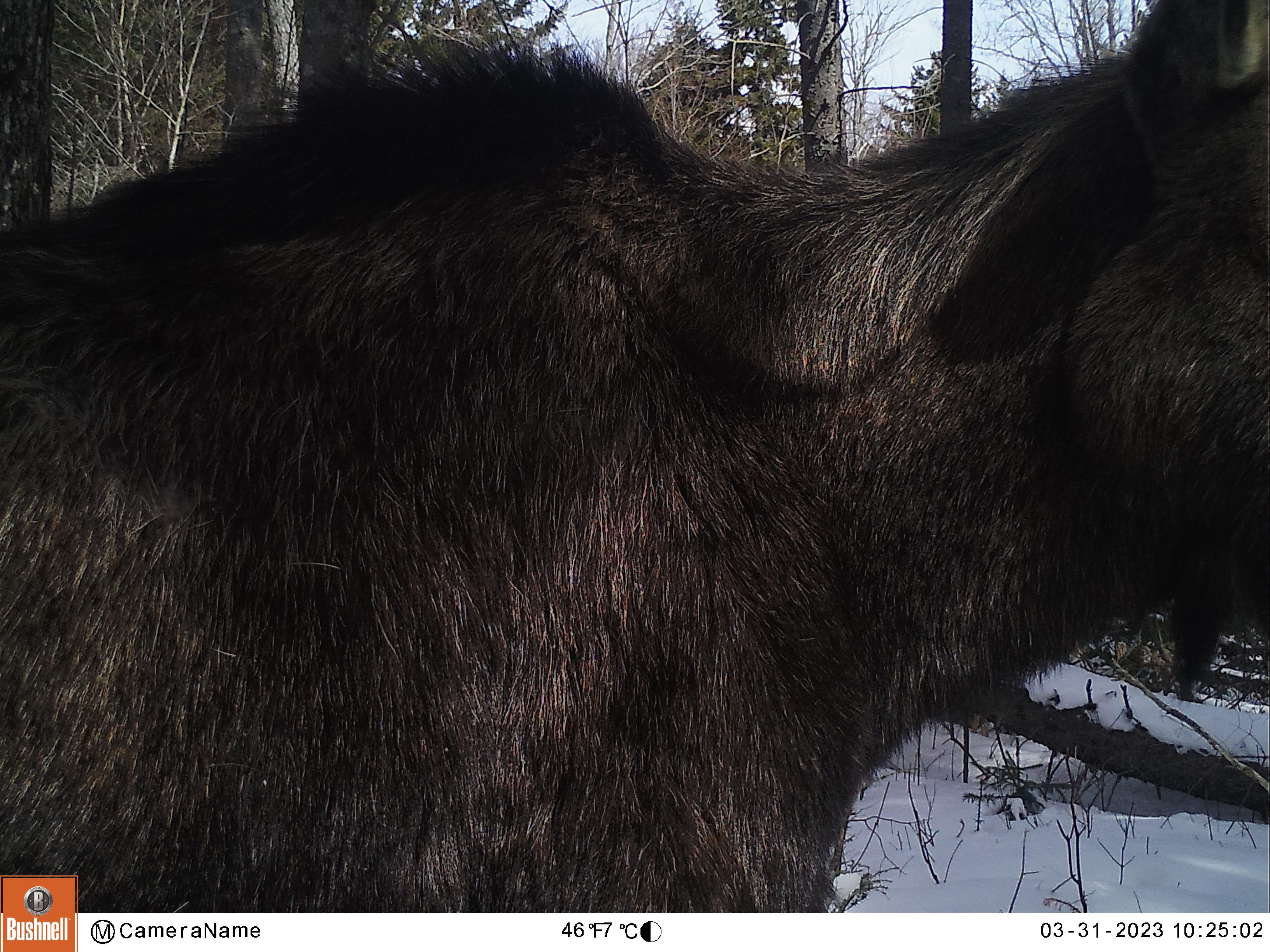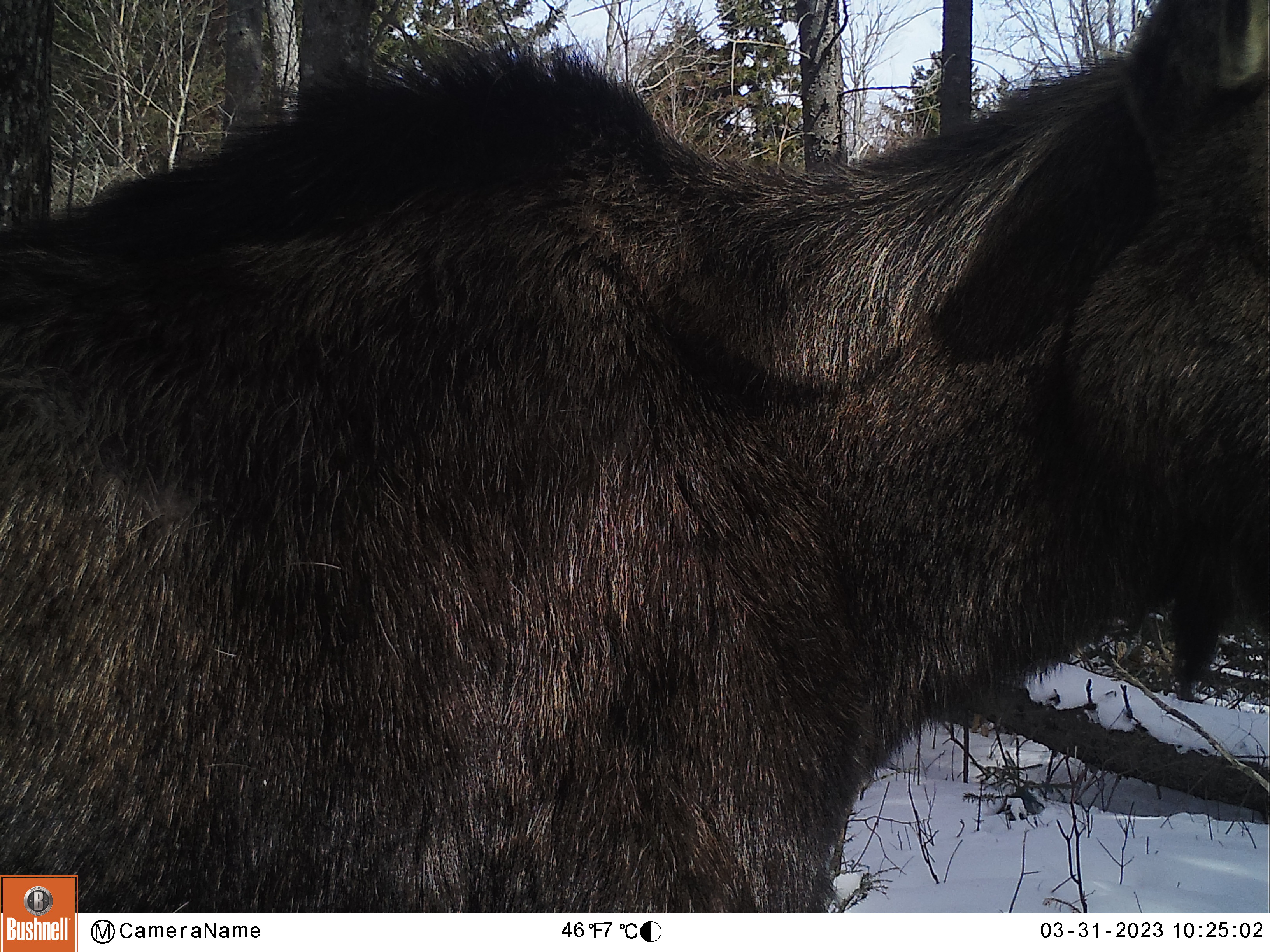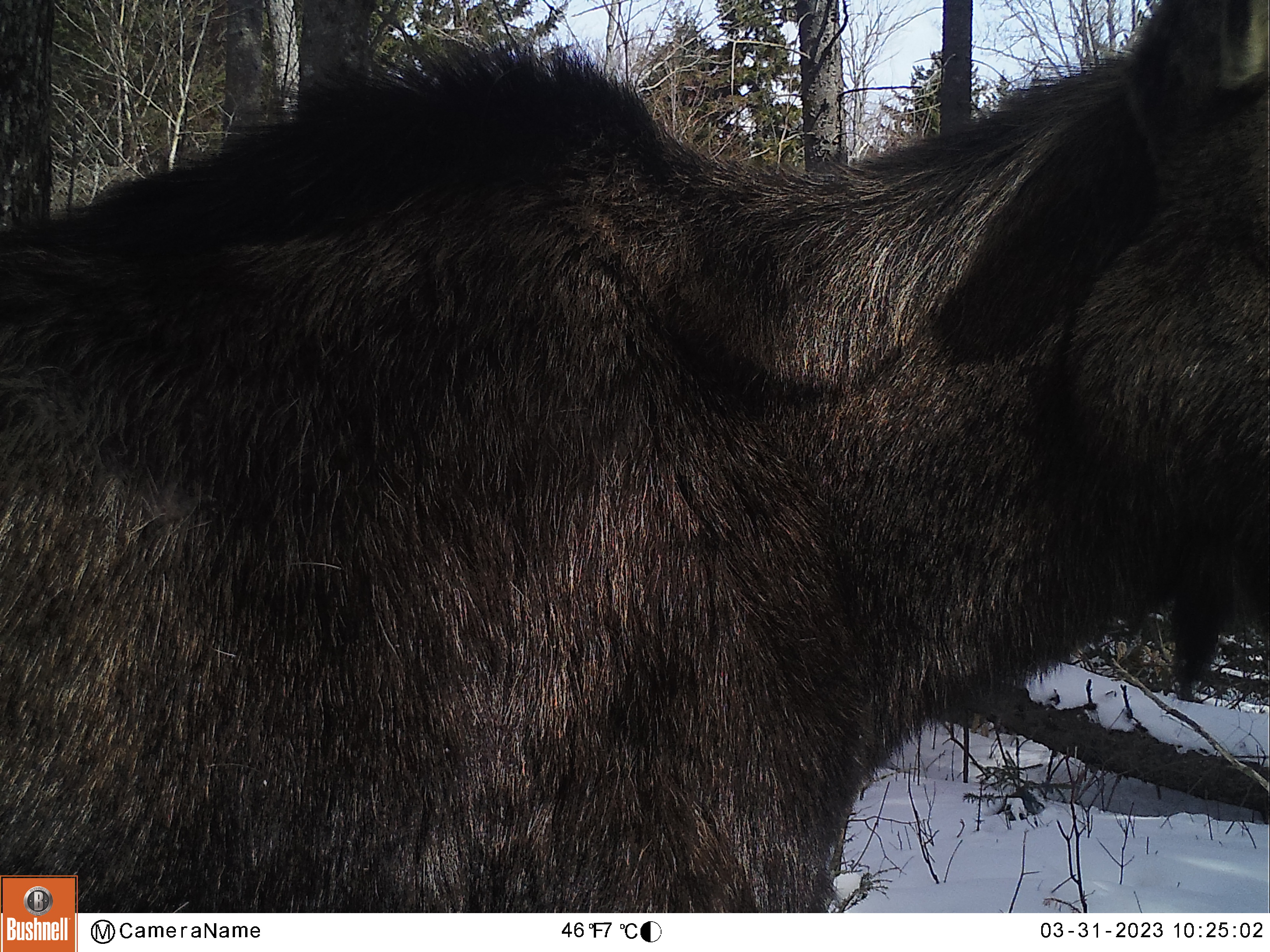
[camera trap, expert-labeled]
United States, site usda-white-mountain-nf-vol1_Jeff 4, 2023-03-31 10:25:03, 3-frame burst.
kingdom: Animalia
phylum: Chordata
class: Mammalia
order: Artiodactyla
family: Cervidae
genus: Alces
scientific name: Alces alces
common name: moose